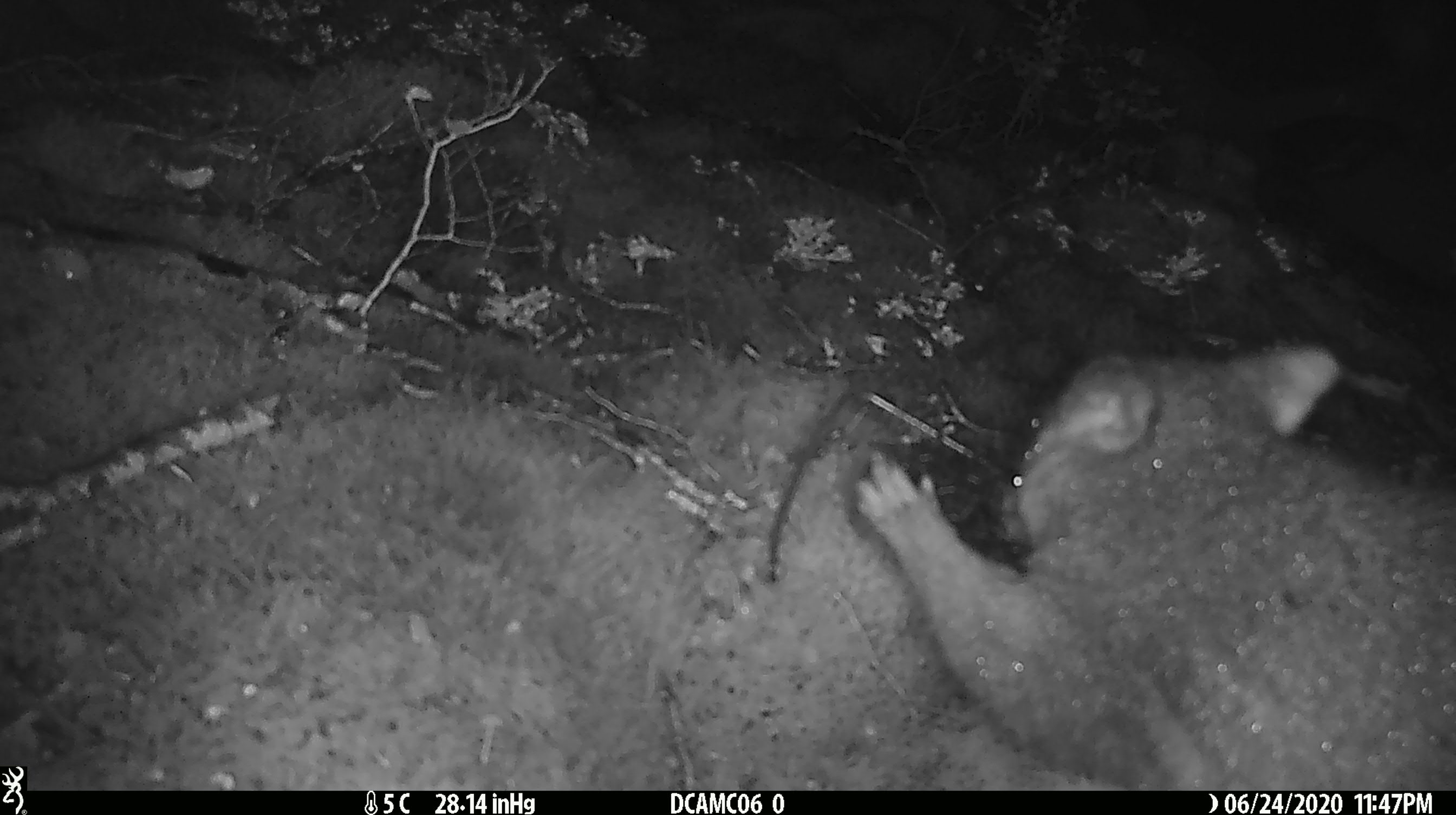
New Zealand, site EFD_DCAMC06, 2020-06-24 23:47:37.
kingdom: Animalia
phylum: Chordata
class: Mammalia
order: Diprotodontia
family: Phalangeridae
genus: Trichosurus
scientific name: Trichosurus vulpecula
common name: common brushtail possum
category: possum